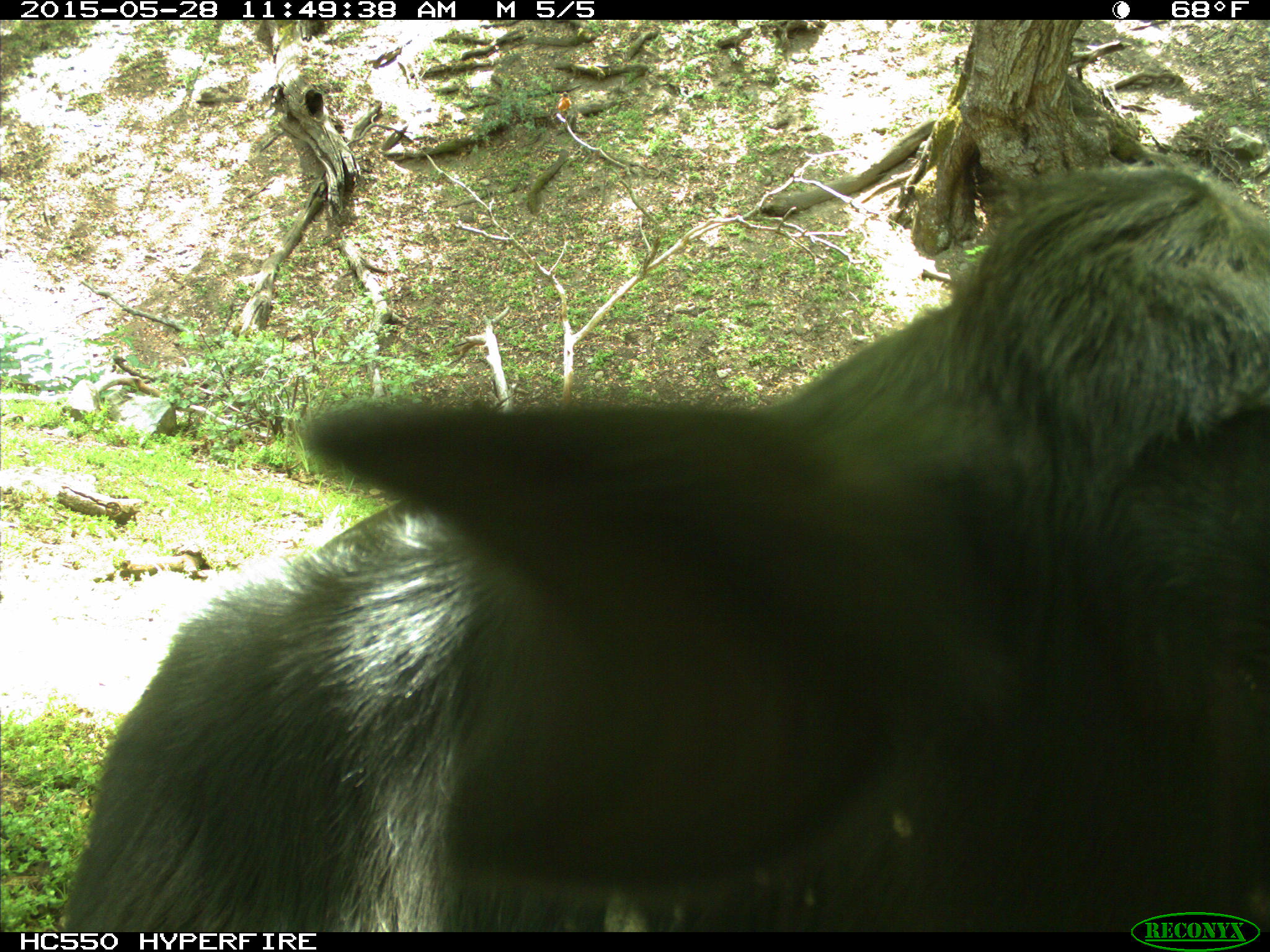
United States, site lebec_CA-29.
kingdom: Animalia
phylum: Chordata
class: Mammalia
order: Artiodactyla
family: Bovidae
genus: Bos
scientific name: Bos taurus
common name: domestic cow